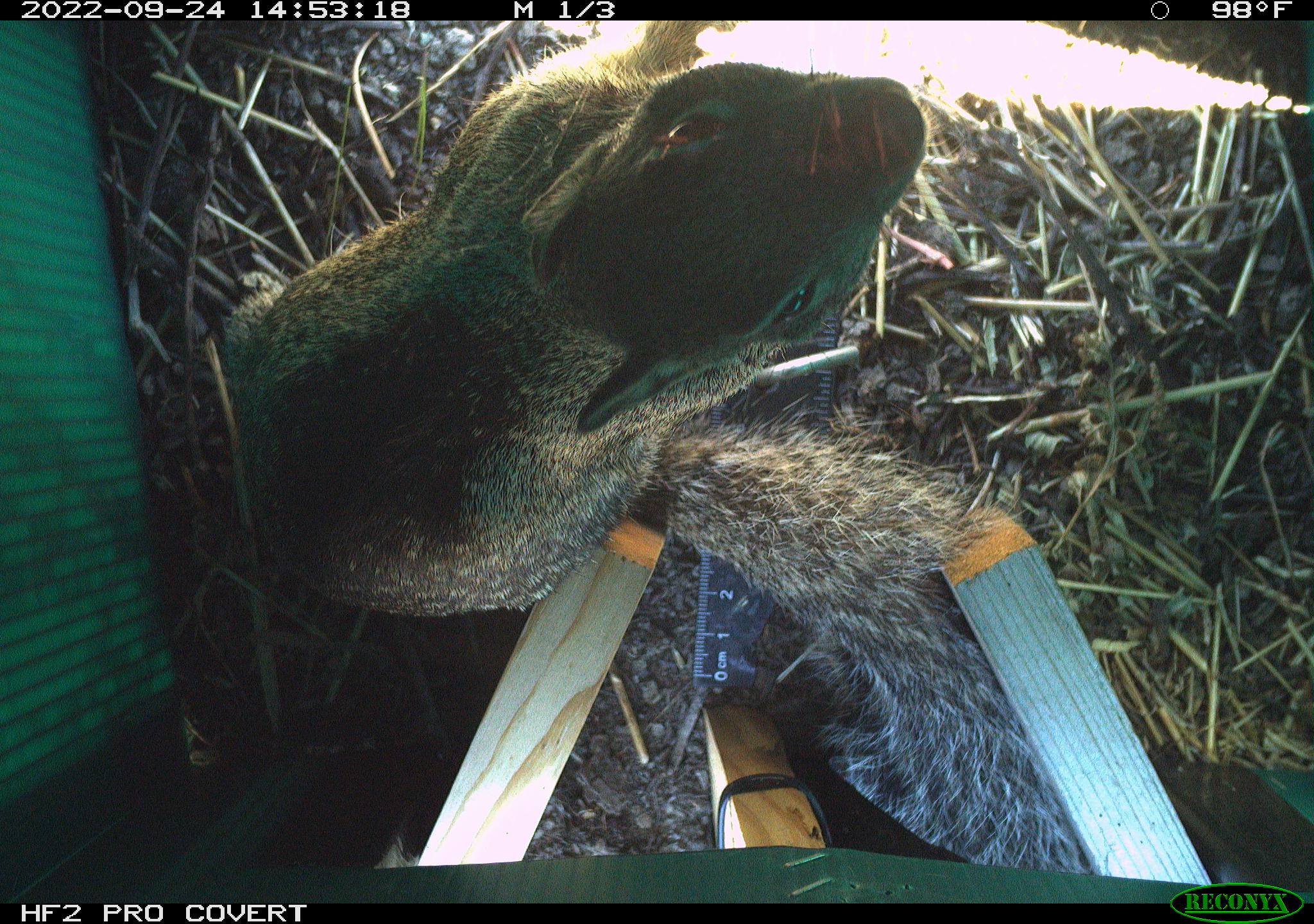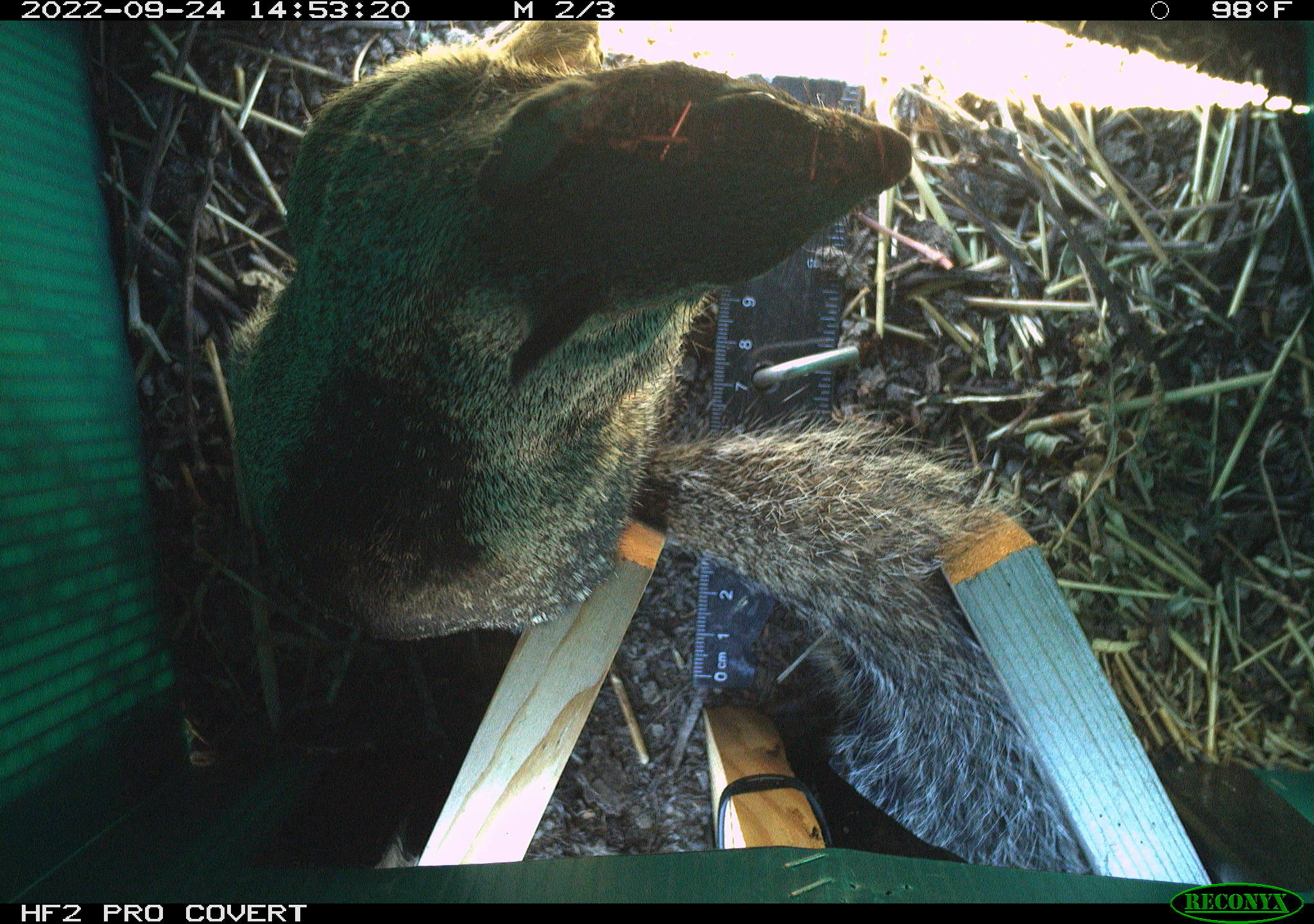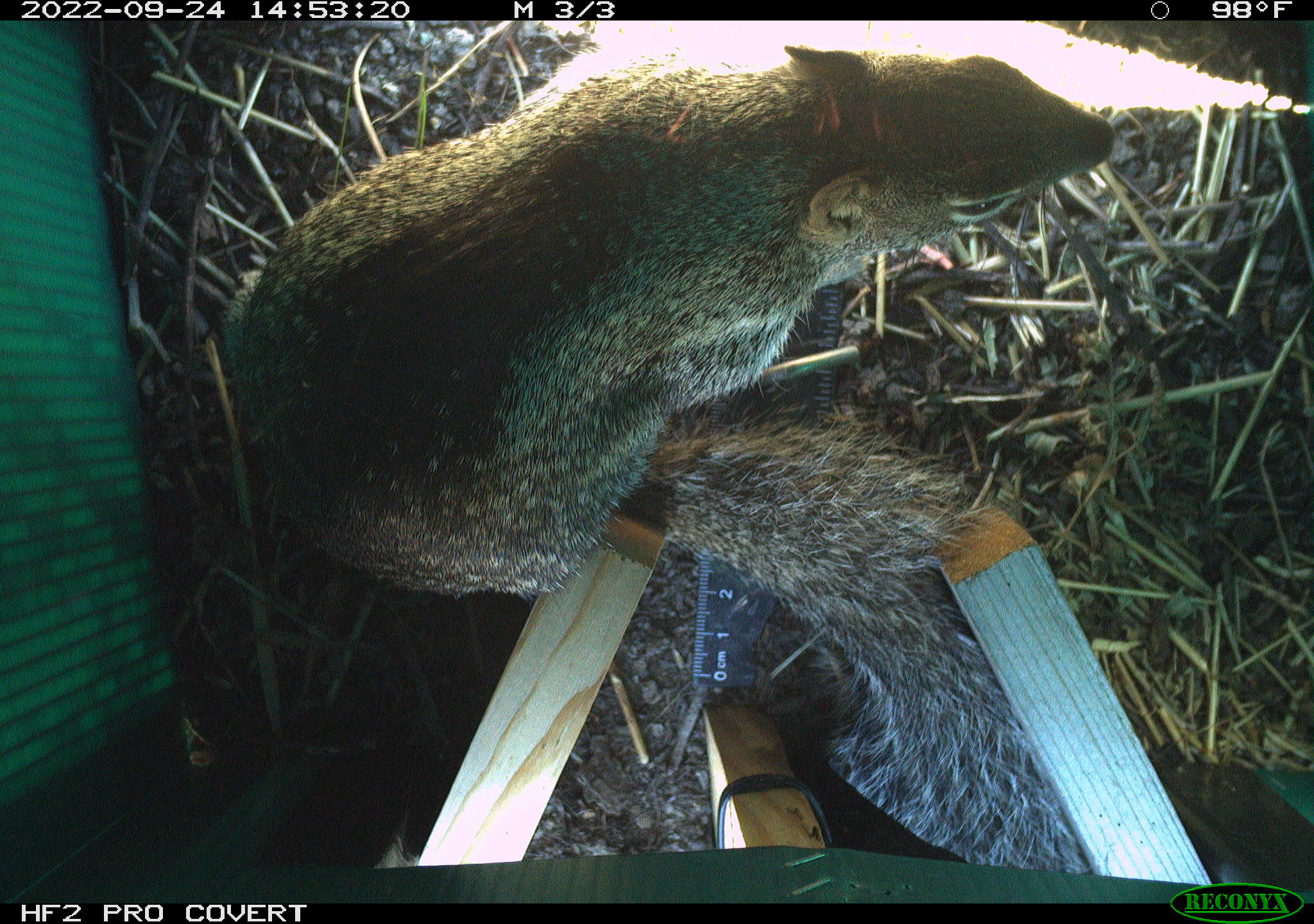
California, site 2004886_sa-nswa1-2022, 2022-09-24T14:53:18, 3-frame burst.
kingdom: Animalia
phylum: Chordata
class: Mammalia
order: Rodentia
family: Sciuridae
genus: Otospermophilus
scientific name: Otospermophilus beecheyi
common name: california ground squirrel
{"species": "california ground squirrel (Otospermophilus beecheyi)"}